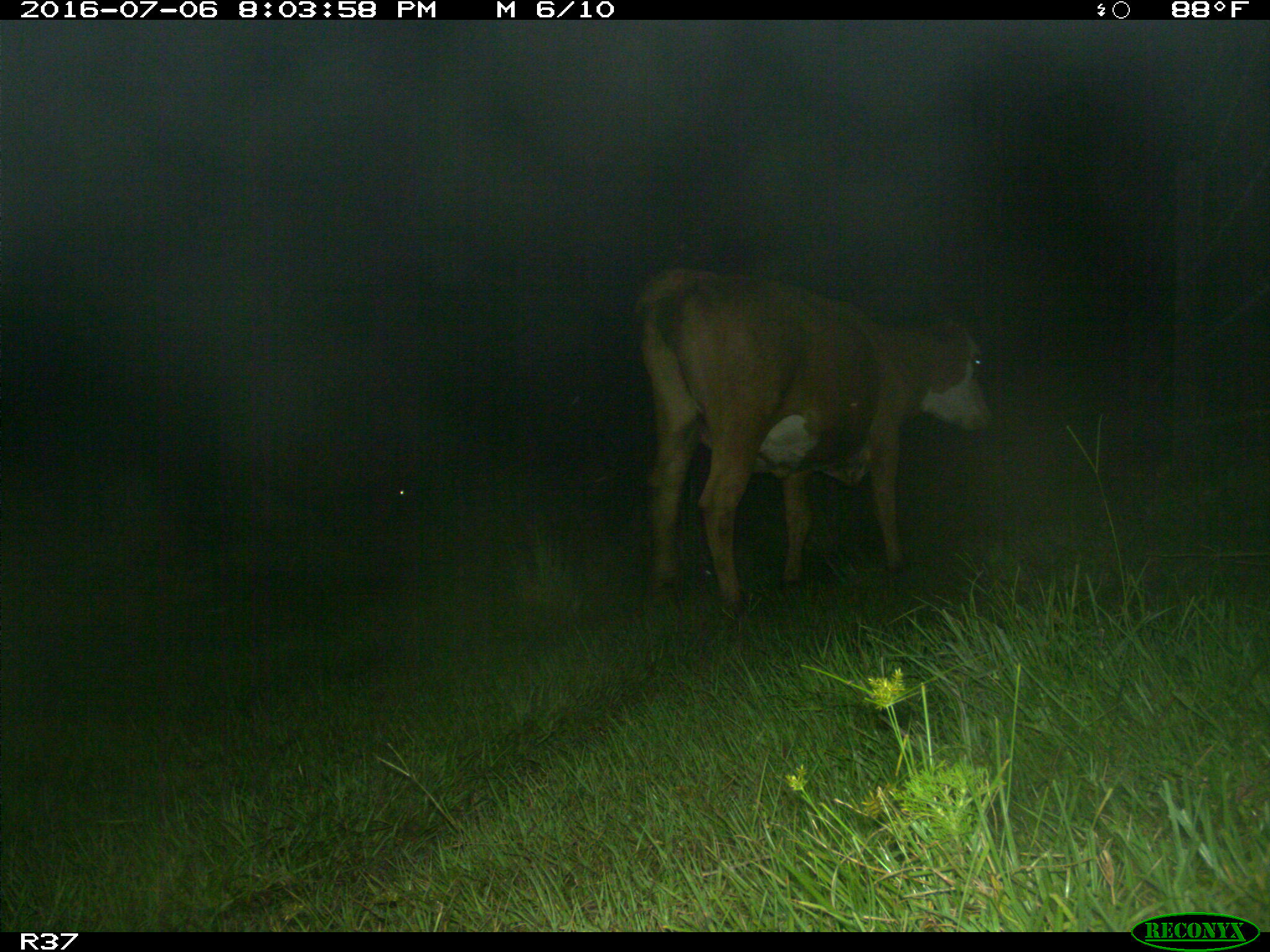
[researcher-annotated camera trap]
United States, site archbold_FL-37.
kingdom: Animalia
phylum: Chordata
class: Mammalia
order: Artiodactyla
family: Bovidae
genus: Bos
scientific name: Bos taurus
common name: domestic cow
Bos taurus (domestic cow).